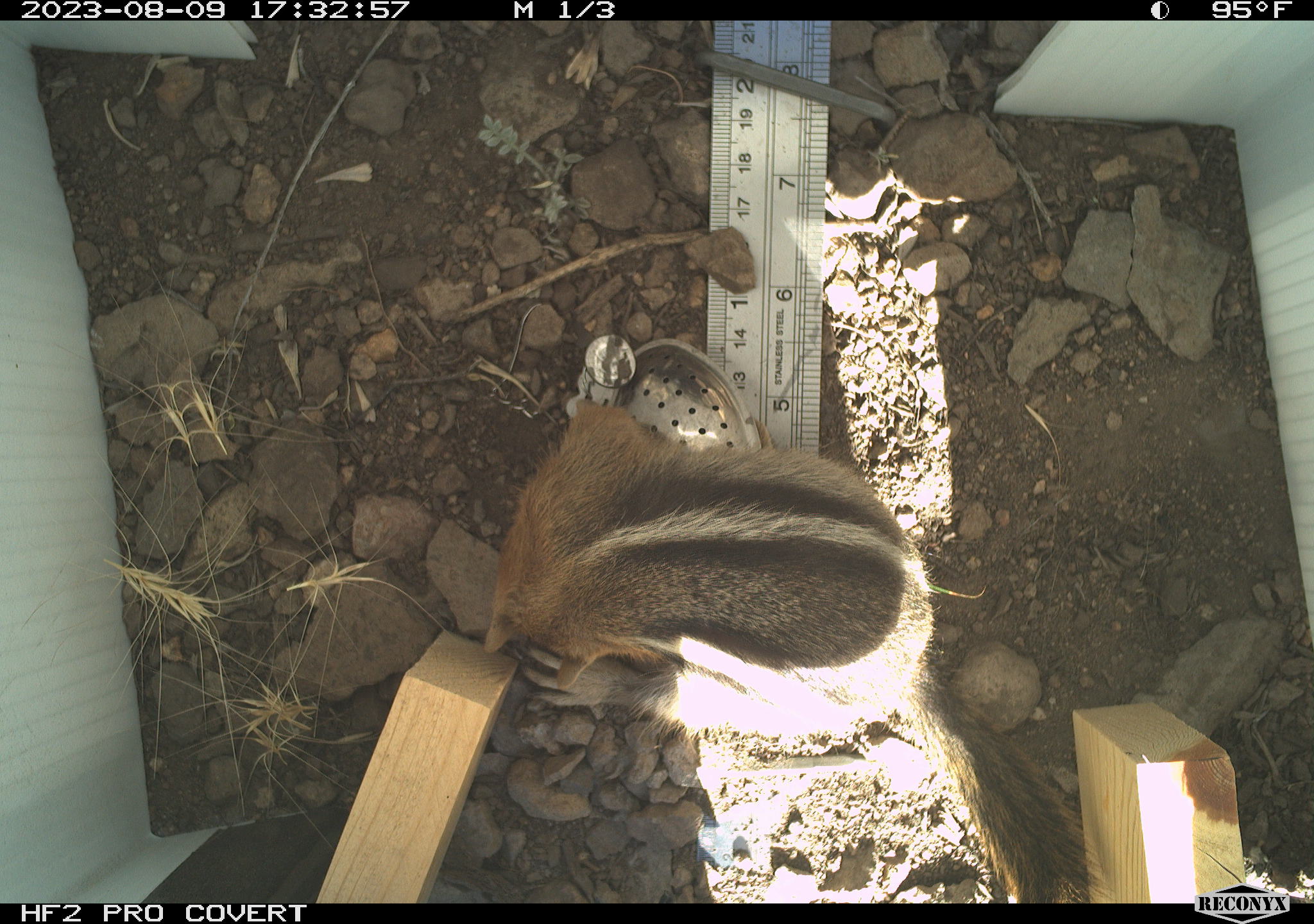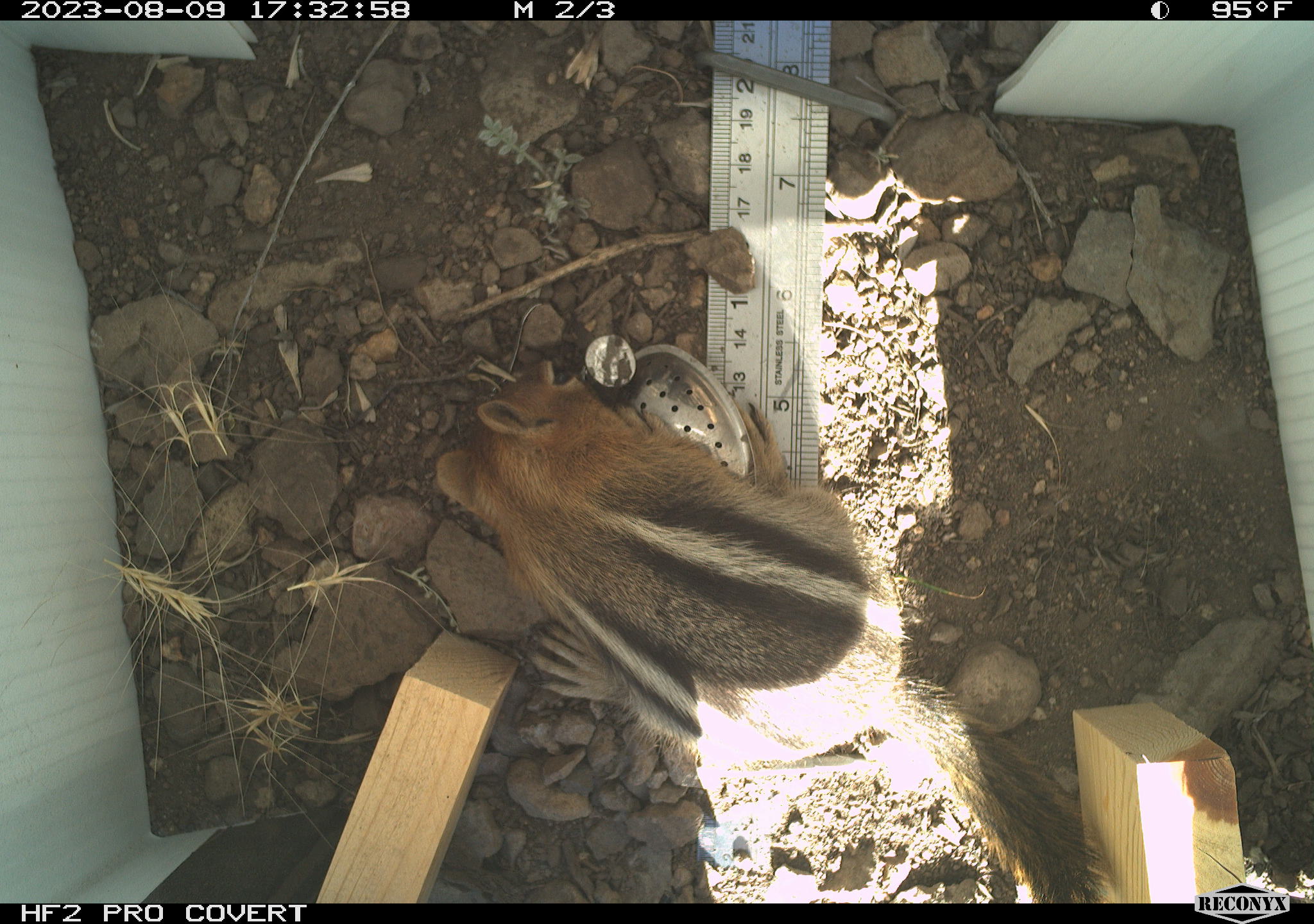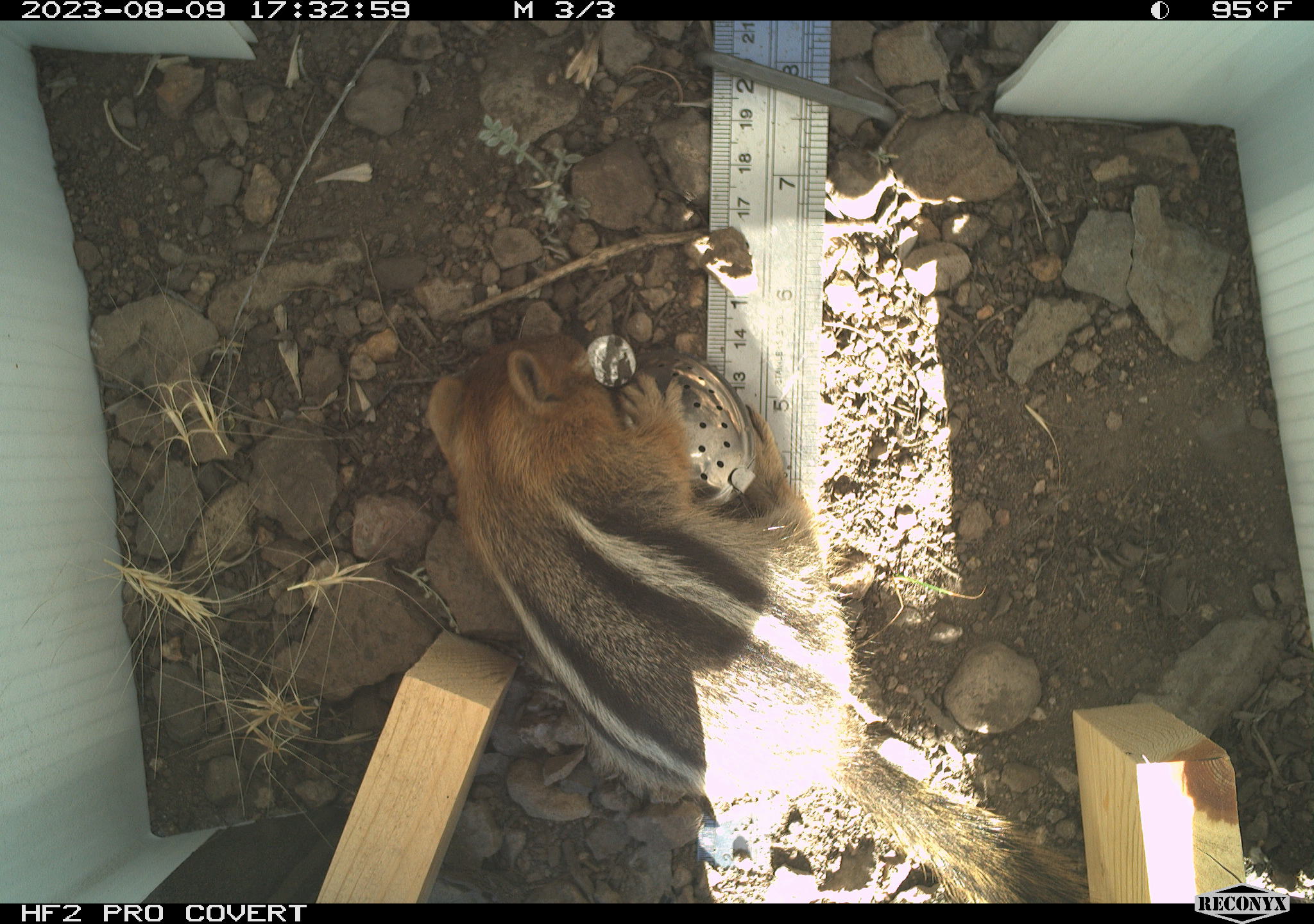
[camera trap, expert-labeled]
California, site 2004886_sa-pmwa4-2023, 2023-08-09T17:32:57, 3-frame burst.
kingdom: Animalia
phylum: Chordata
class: Mammalia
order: Rodentia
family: Sciuridae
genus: Callospermophilus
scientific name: Callospermophilus lateralis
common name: golden mantled ground squirrel